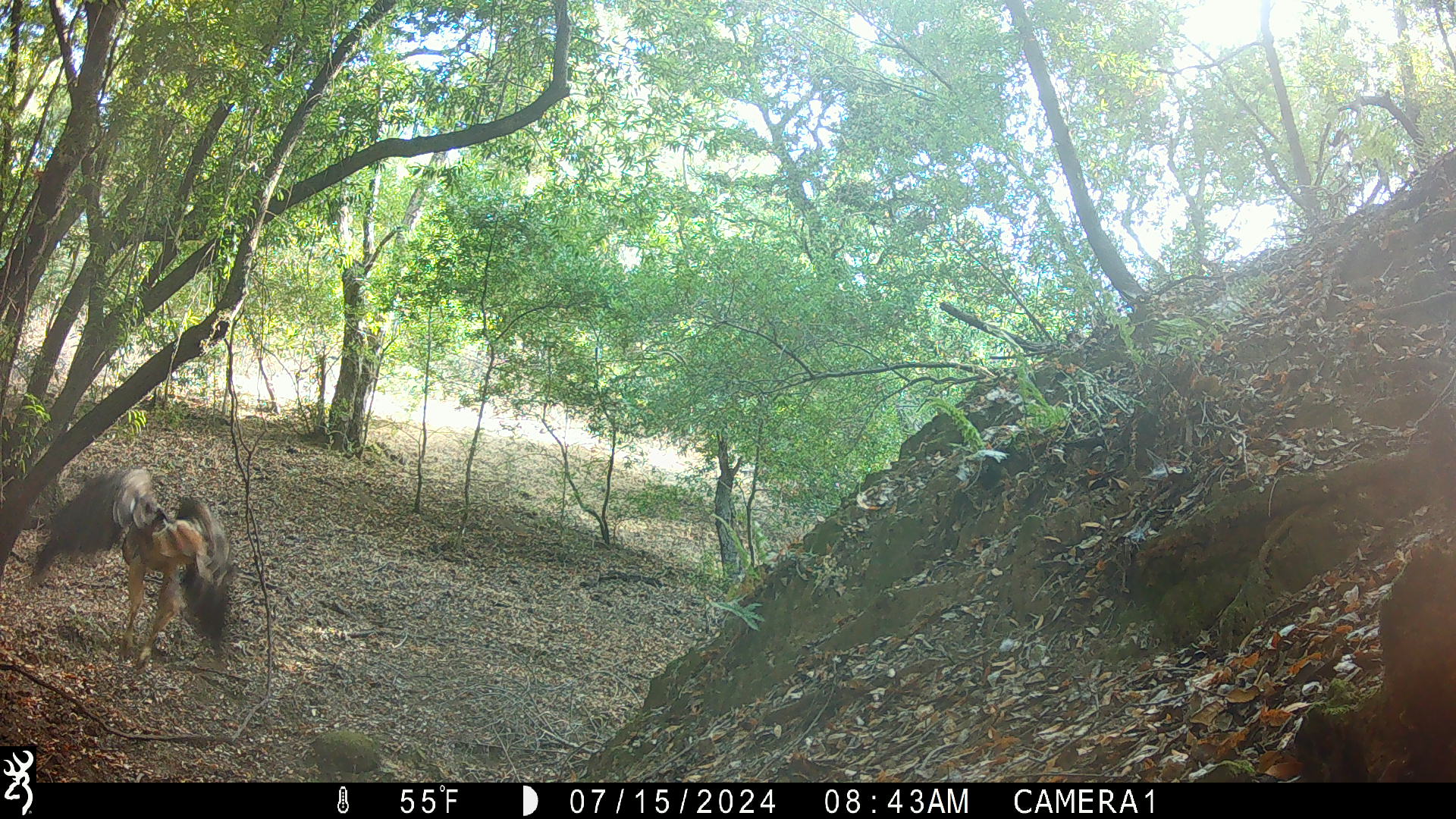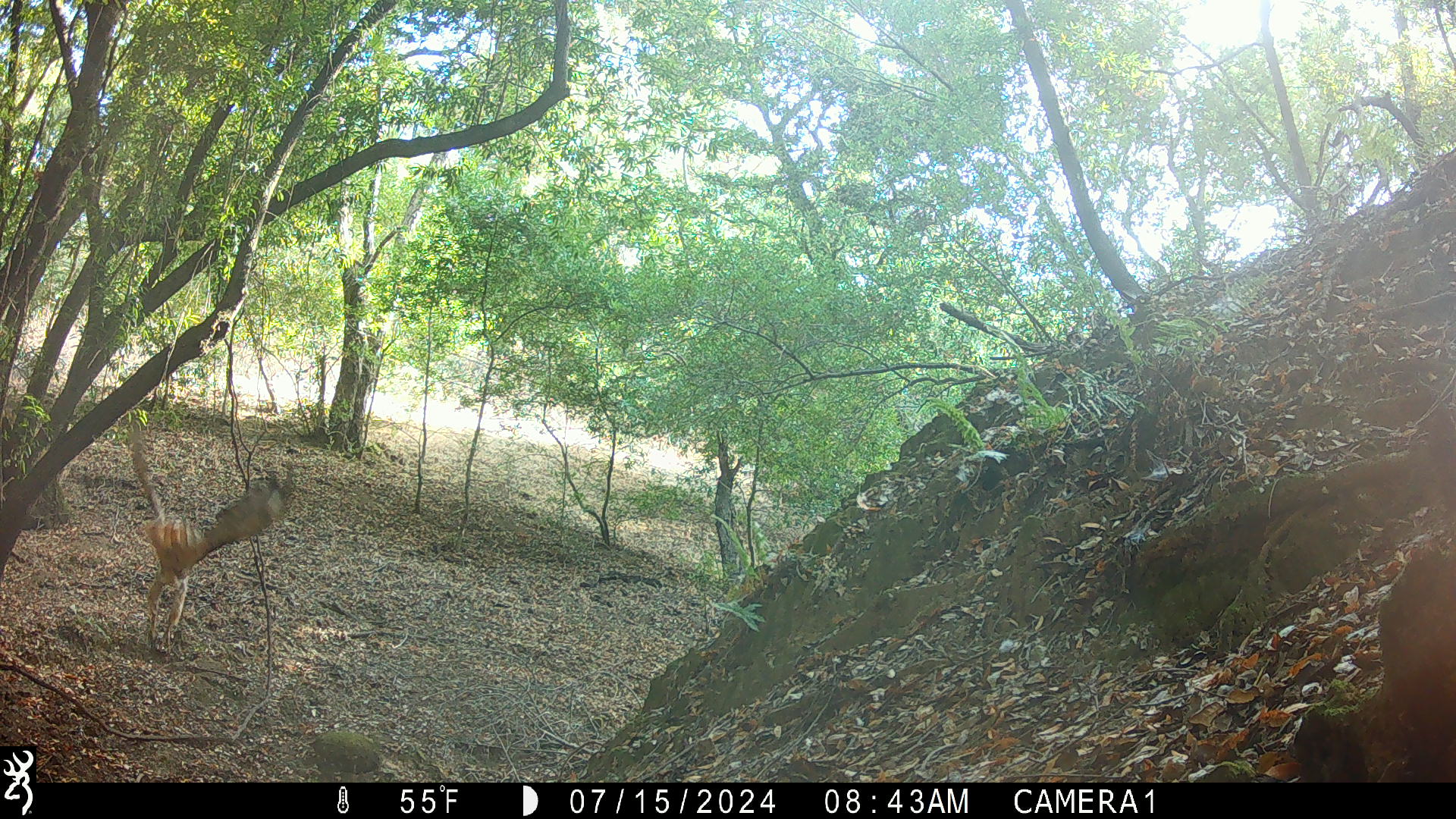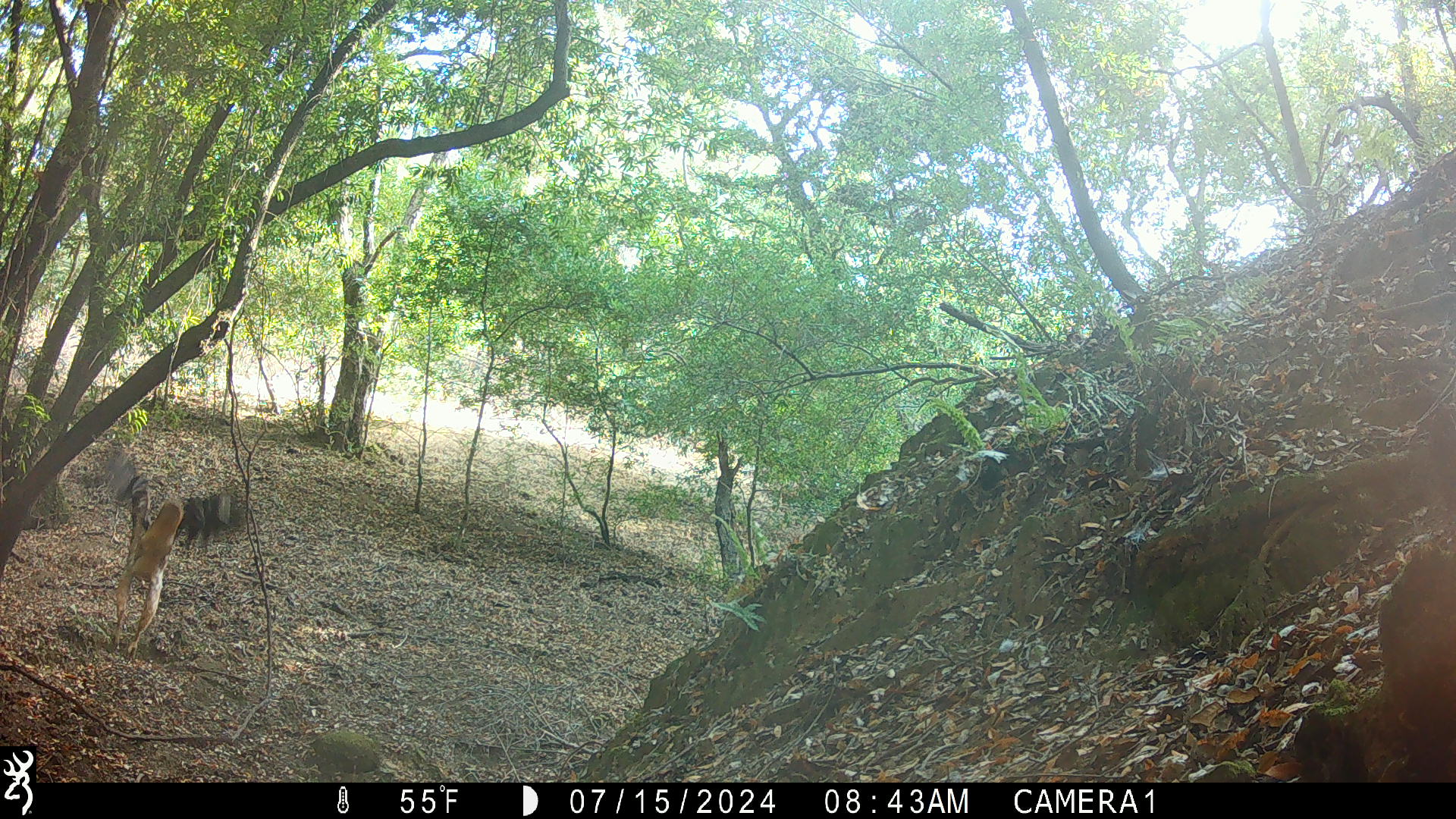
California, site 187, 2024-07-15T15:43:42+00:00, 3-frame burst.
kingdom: Animalia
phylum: Chordata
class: Aves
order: Accipitriformes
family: Accipitridae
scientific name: Accipitridae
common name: hawk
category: unknown hawk